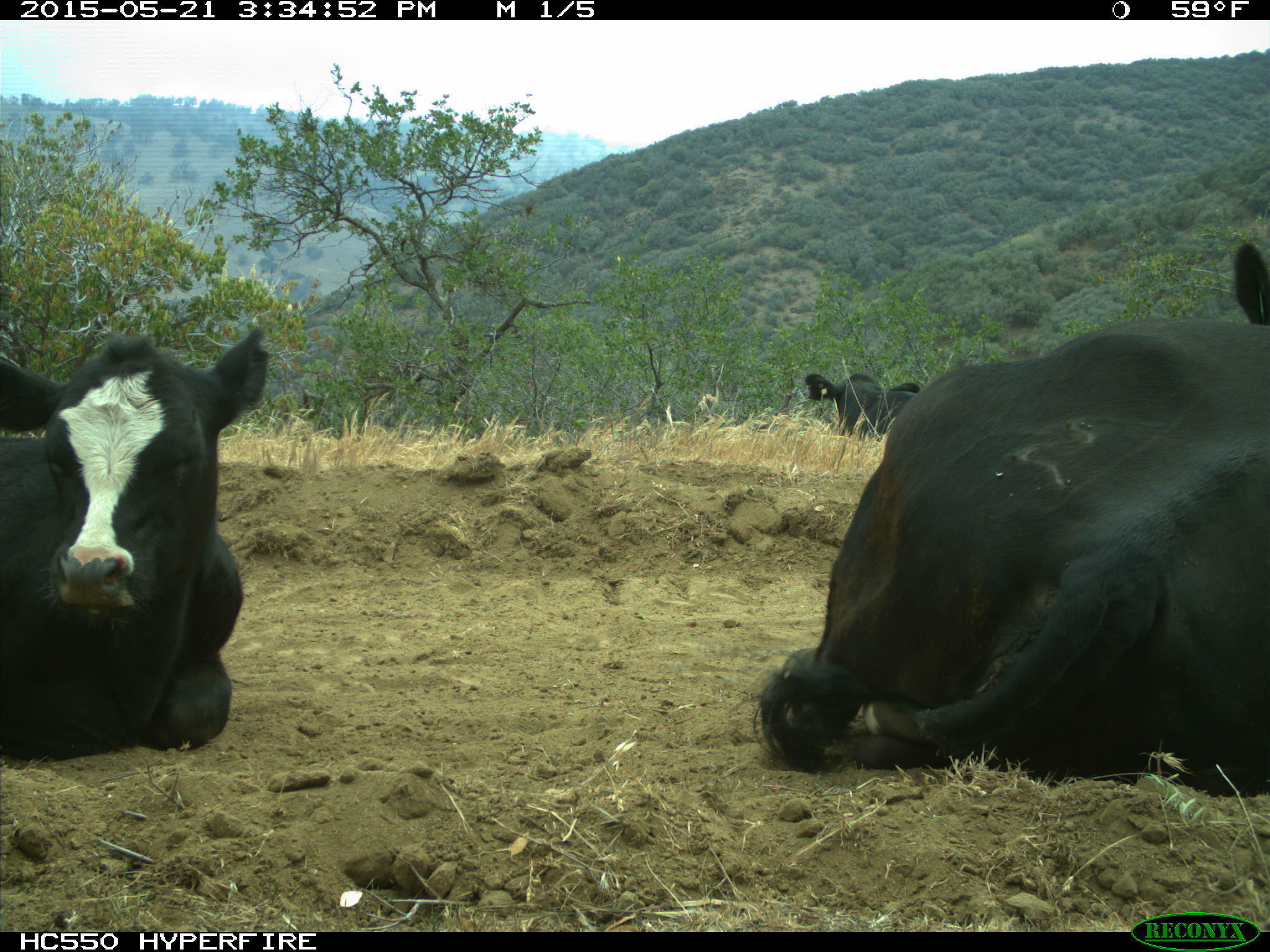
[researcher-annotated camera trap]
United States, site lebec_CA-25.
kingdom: Animalia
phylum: Chordata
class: Mammalia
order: Artiodactyla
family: Bovidae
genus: Bos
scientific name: Bos taurus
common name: domestic cow